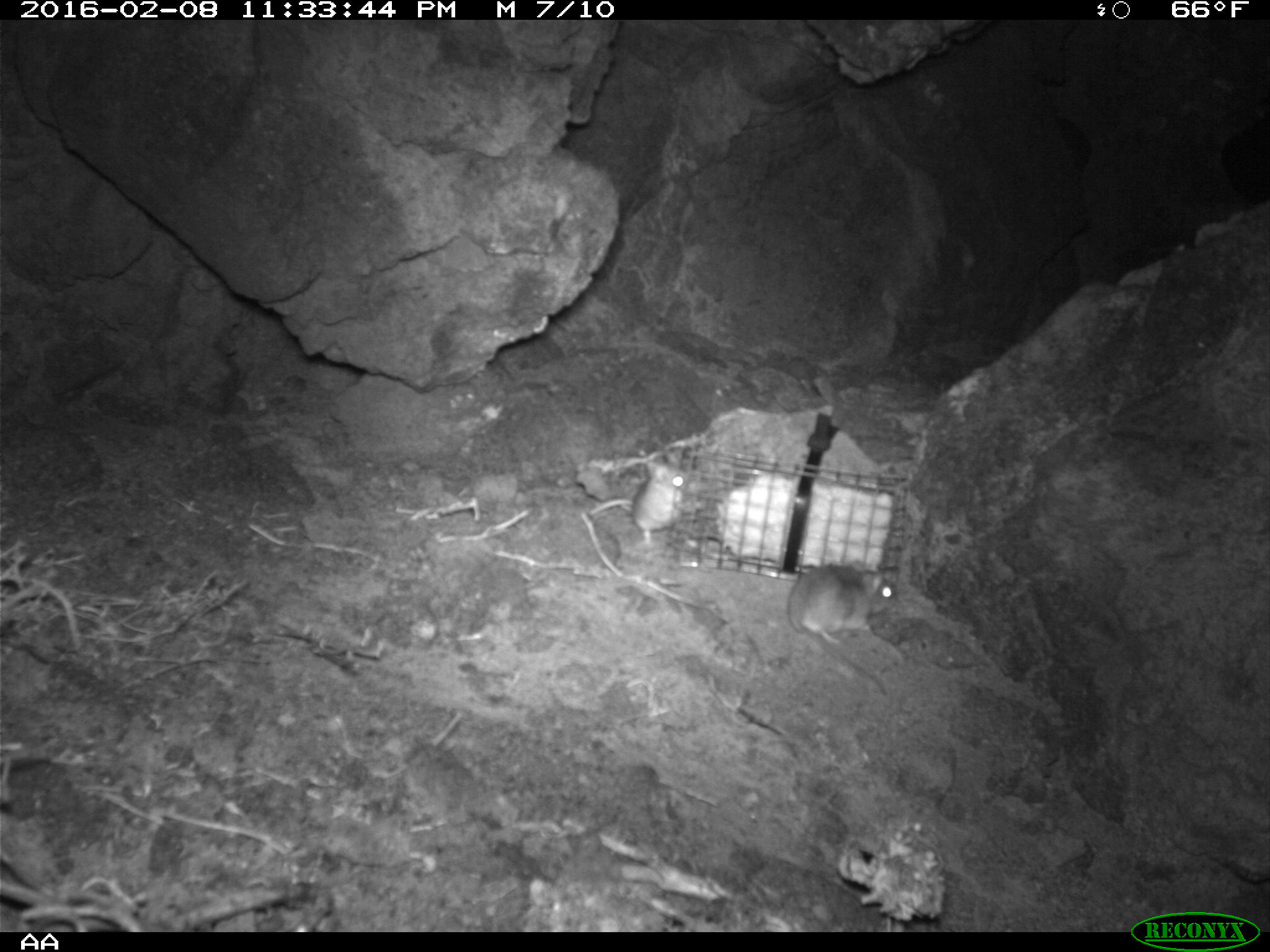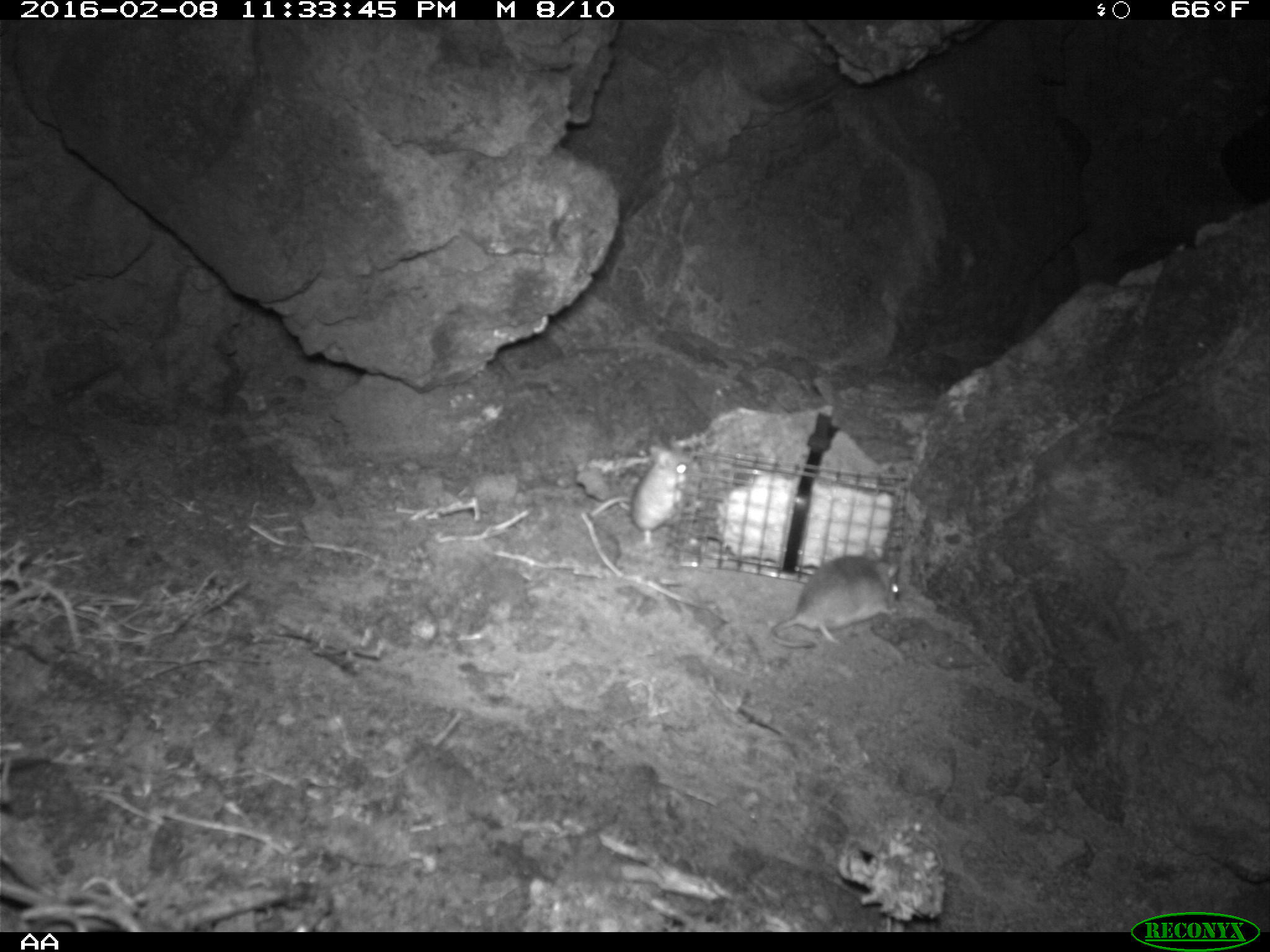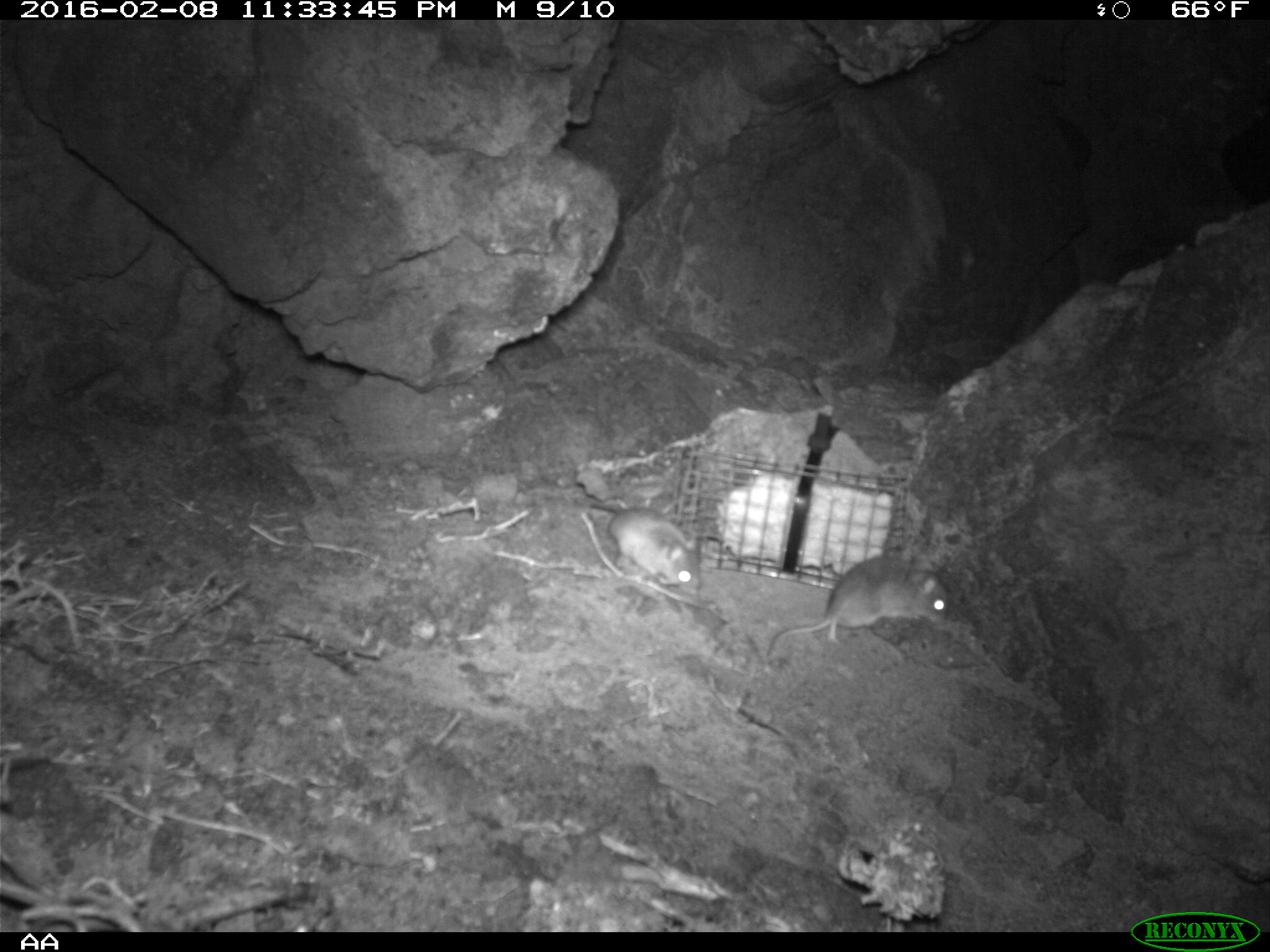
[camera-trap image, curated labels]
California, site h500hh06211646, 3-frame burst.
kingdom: Animalia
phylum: Chordata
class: Mammalia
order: Rodentia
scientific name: Rodentia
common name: rodent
Rodent (Rodentia).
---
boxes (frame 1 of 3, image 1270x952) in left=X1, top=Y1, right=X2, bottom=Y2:
rodent: left=786, top=561, right=897, bottom=695; left=588, top=462, right=683, bottom=547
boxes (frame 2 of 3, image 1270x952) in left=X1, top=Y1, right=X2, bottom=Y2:
rodent: left=765, top=539, right=902, bottom=651; left=632, top=441, right=698, bottom=546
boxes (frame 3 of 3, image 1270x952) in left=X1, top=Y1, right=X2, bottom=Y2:
rodent: left=765, top=556, right=948, bottom=660; left=607, top=505, right=701, bottom=597